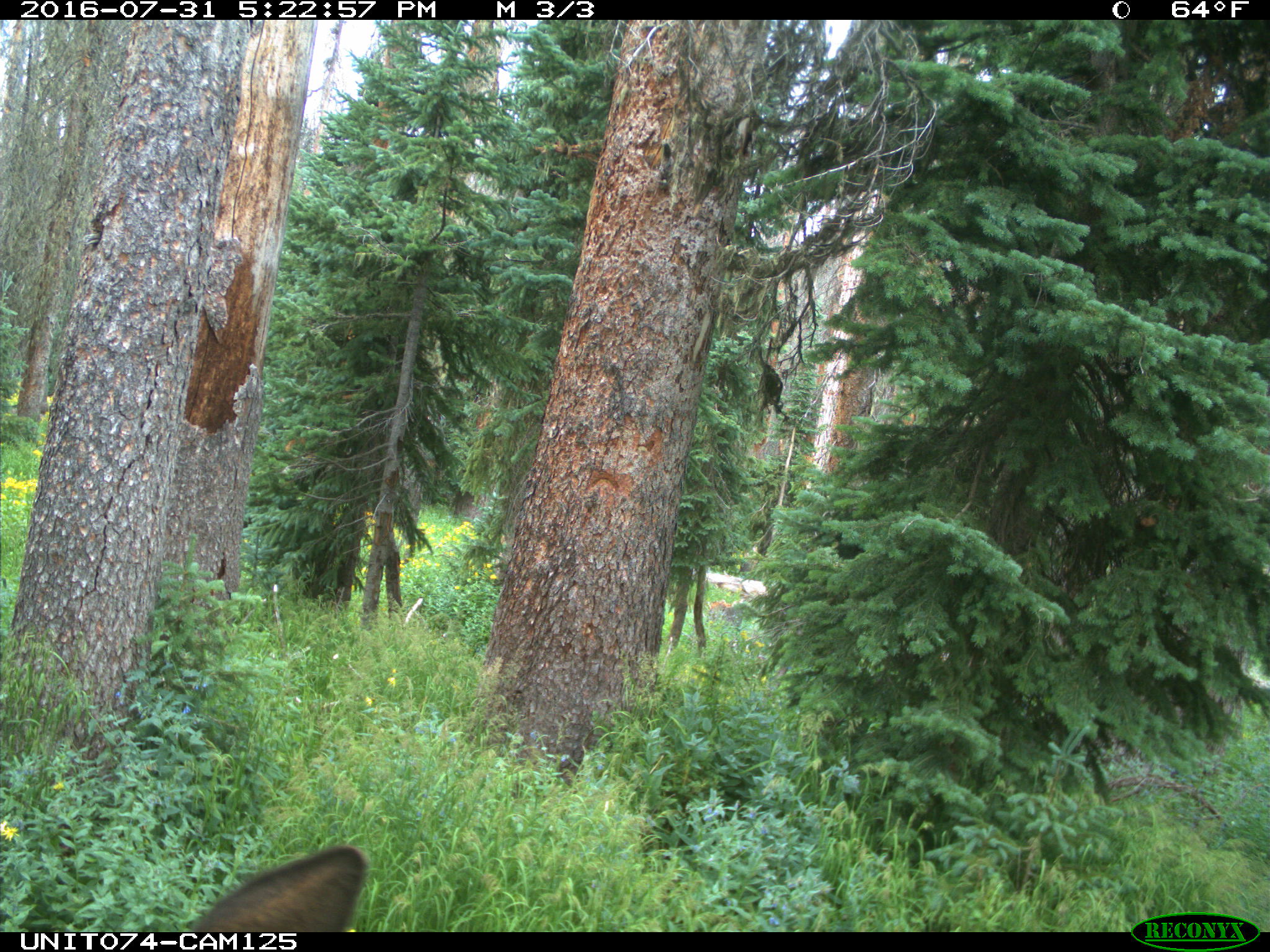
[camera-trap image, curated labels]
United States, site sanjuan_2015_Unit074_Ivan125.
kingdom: Animalia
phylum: Chordata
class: Mammalia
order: Artiodactyla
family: Cervidae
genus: Cervus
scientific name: Cervus elaphus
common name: red deer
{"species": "Cervus elaphus (red deer)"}